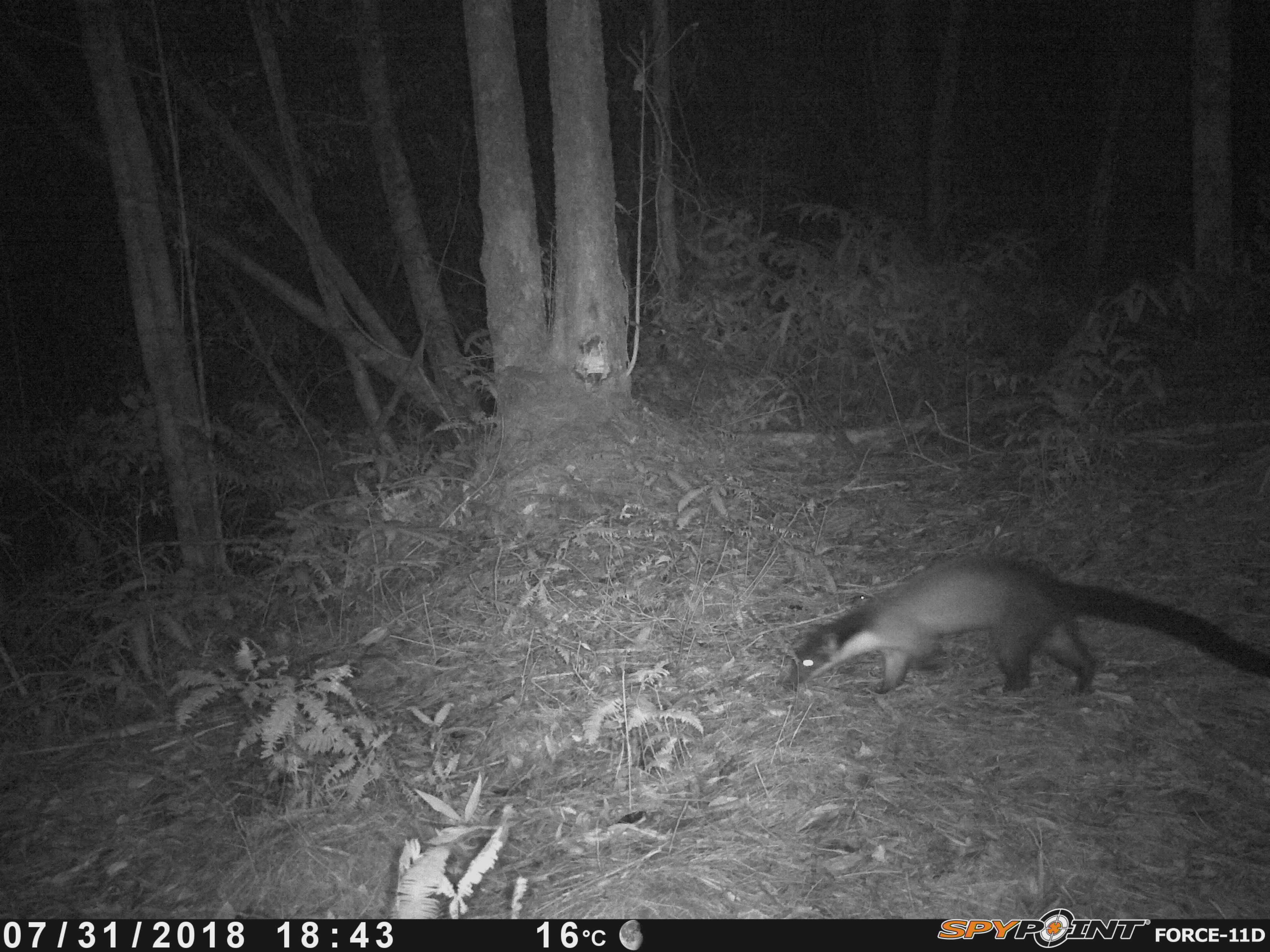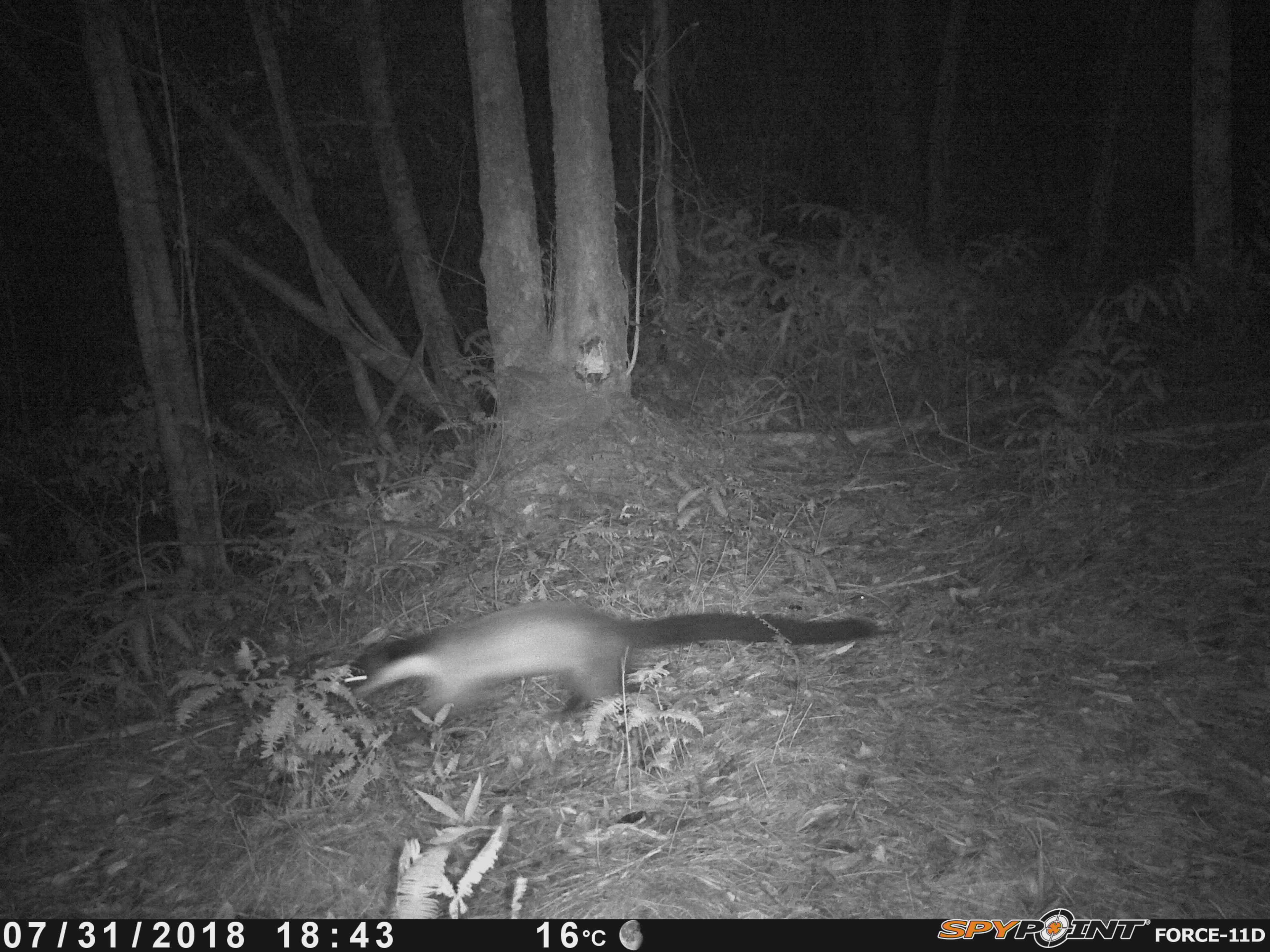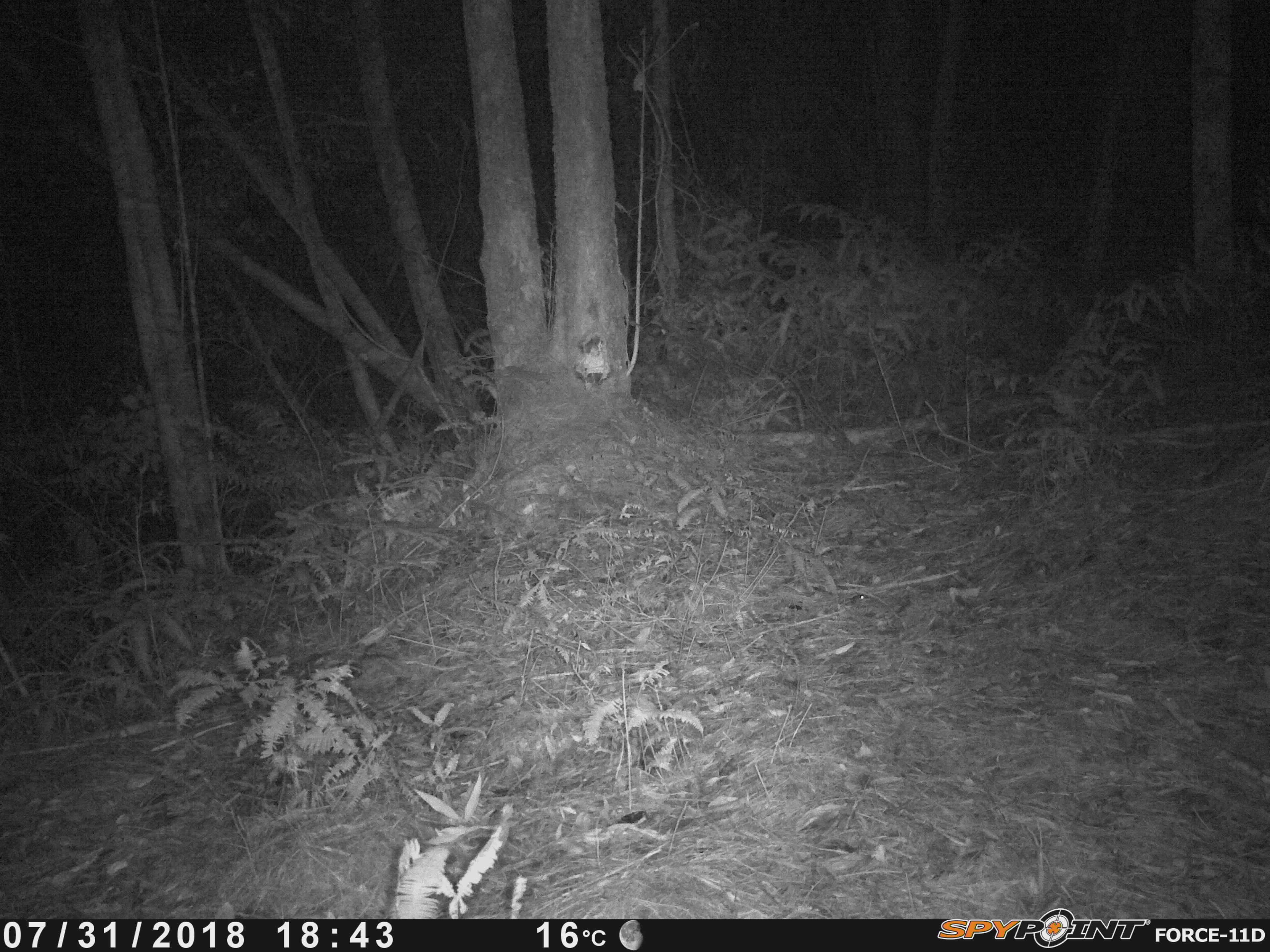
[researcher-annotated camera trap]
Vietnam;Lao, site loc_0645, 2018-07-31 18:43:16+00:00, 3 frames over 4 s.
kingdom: Animalia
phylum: Chordata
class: Mammalia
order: Carnivora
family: Mustelidae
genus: Martes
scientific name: Martes flavigula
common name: yellow-throated marten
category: yellow throated marten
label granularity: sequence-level